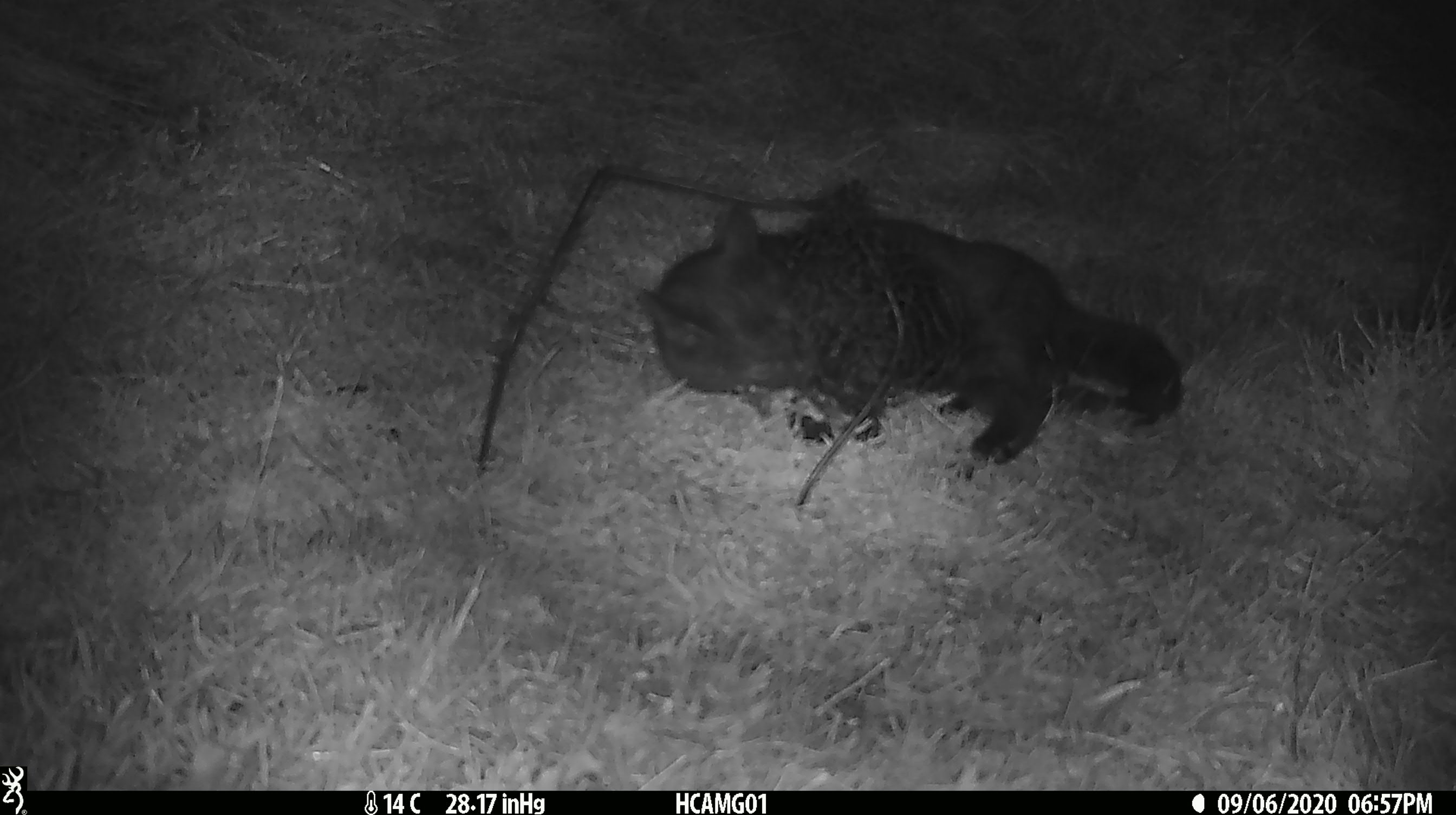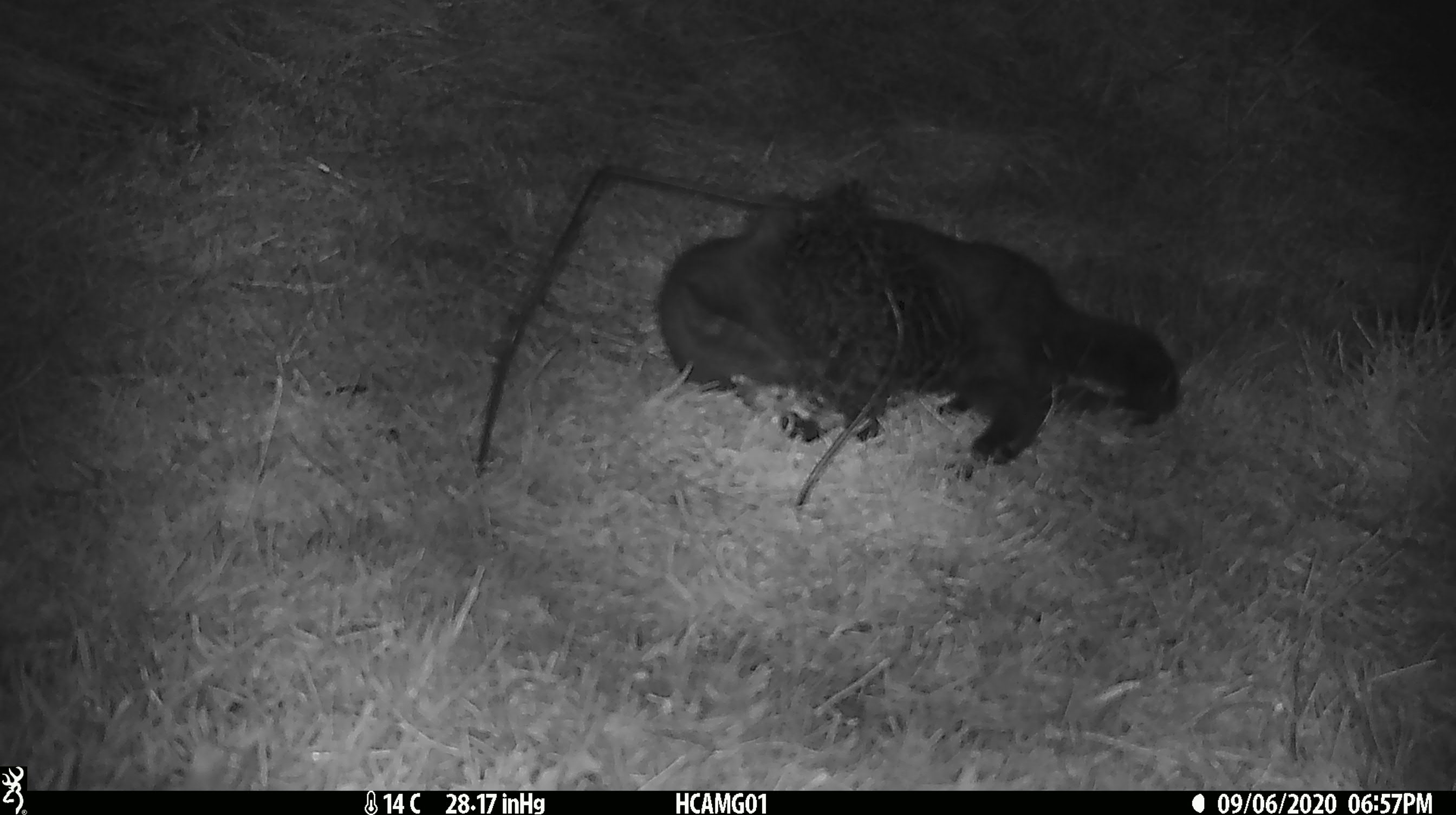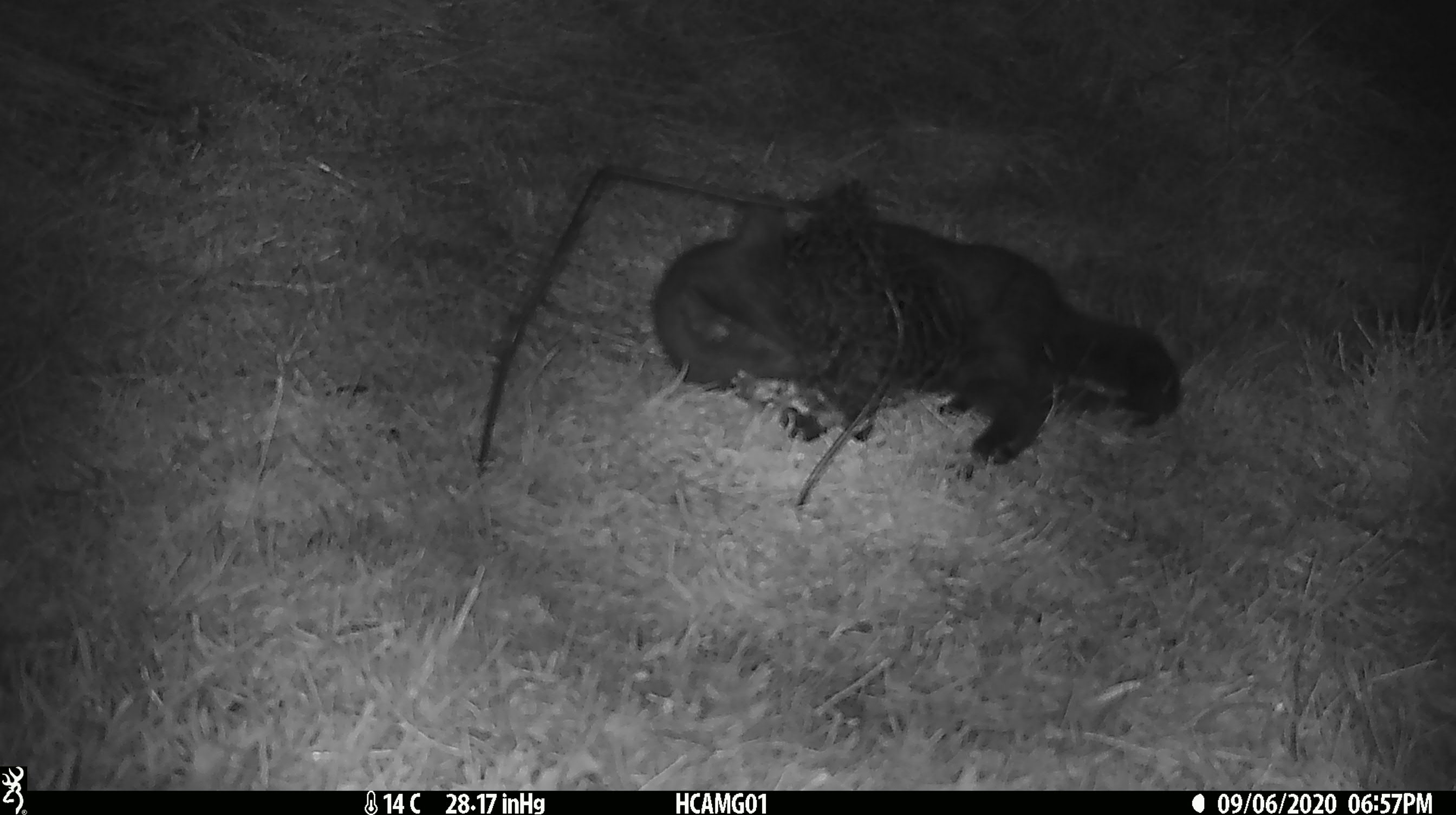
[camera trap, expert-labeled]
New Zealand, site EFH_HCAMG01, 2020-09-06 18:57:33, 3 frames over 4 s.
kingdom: Animalia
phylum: Chordata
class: Mammalia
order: Carnivora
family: Felidae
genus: Felis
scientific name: Felis catus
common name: domestic cat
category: cat